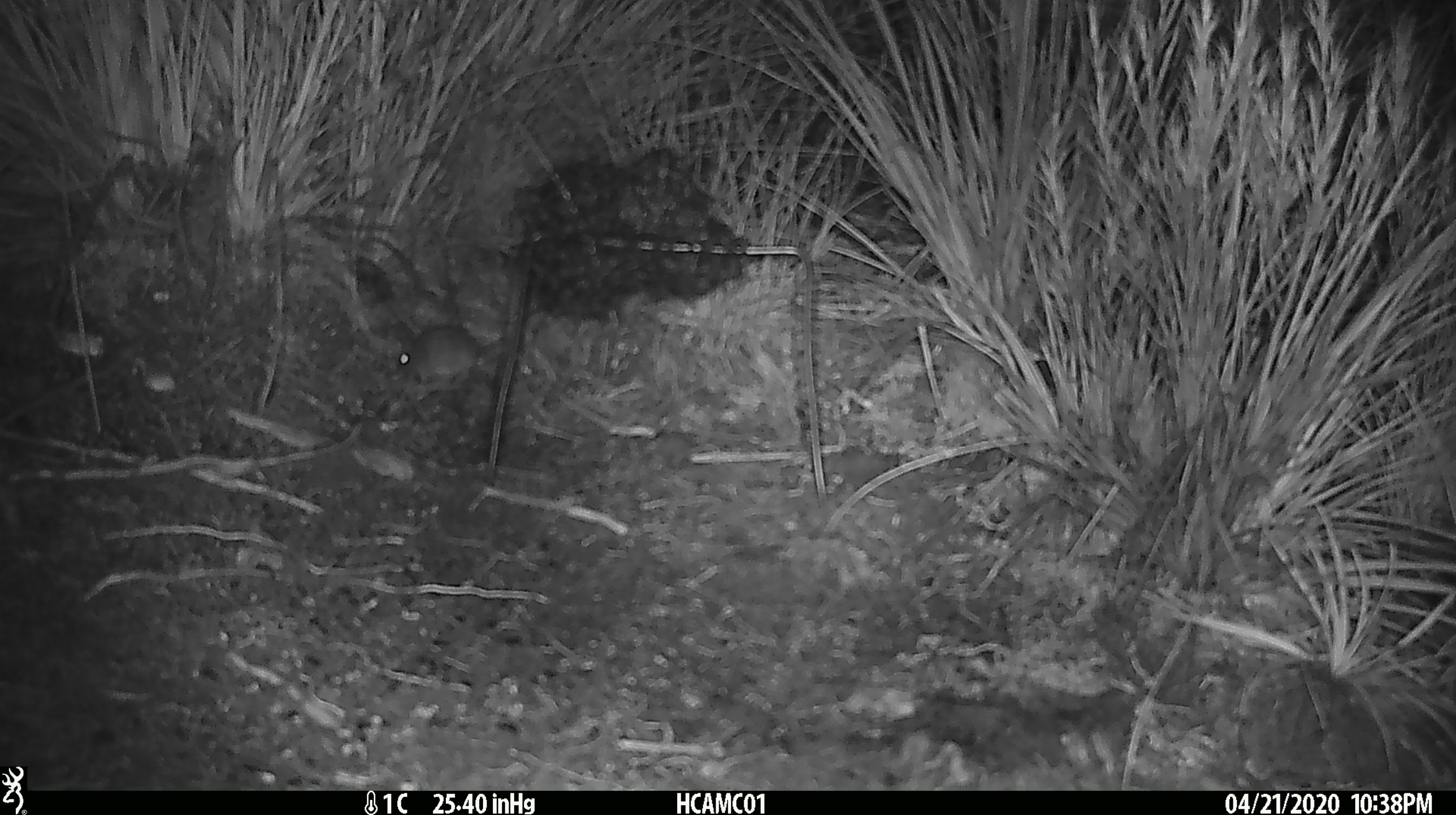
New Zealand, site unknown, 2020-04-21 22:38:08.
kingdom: Animalia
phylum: Chordata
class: Mammalia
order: Rodentia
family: Muridae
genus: Mus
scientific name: Mus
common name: mouse